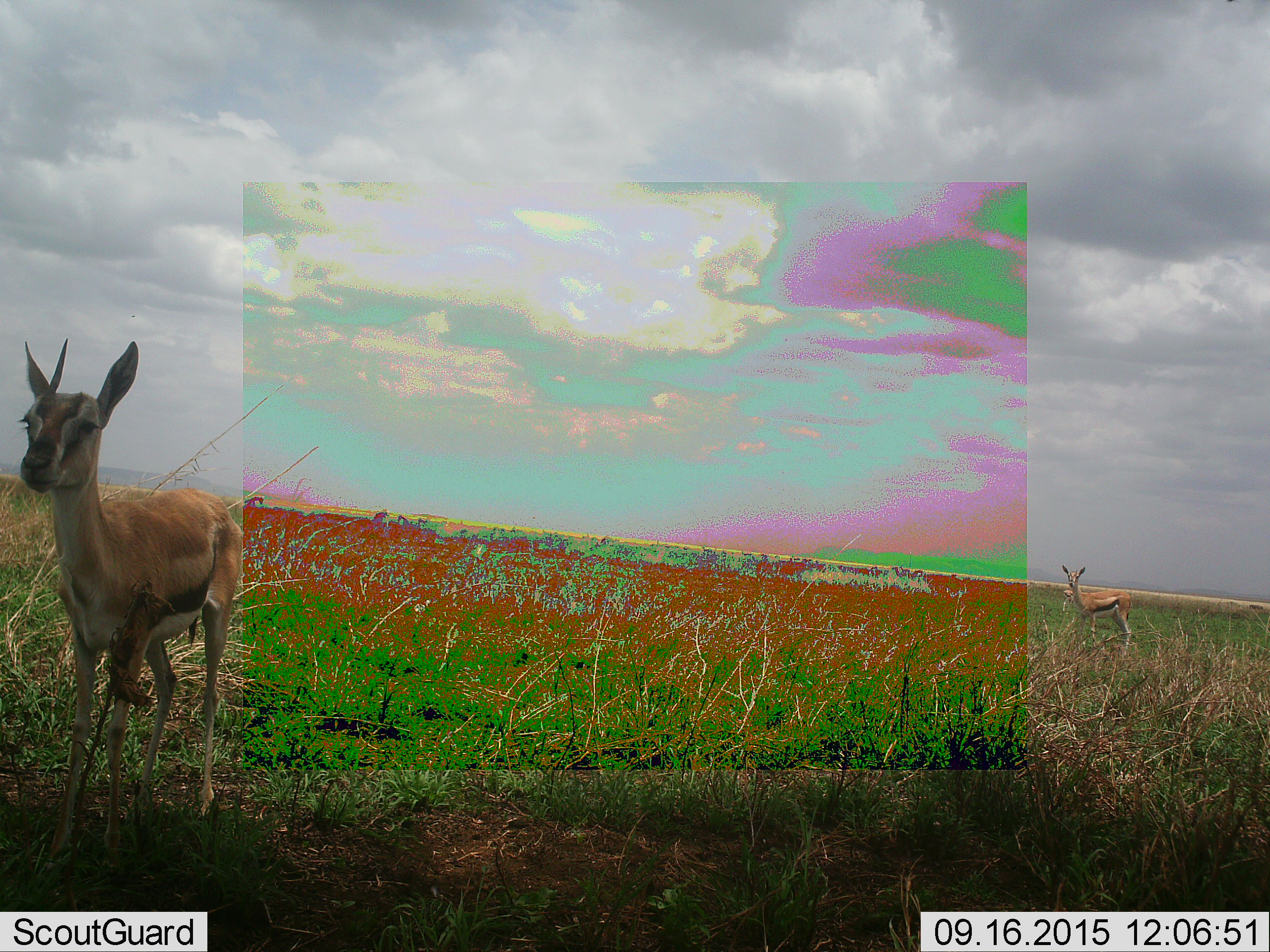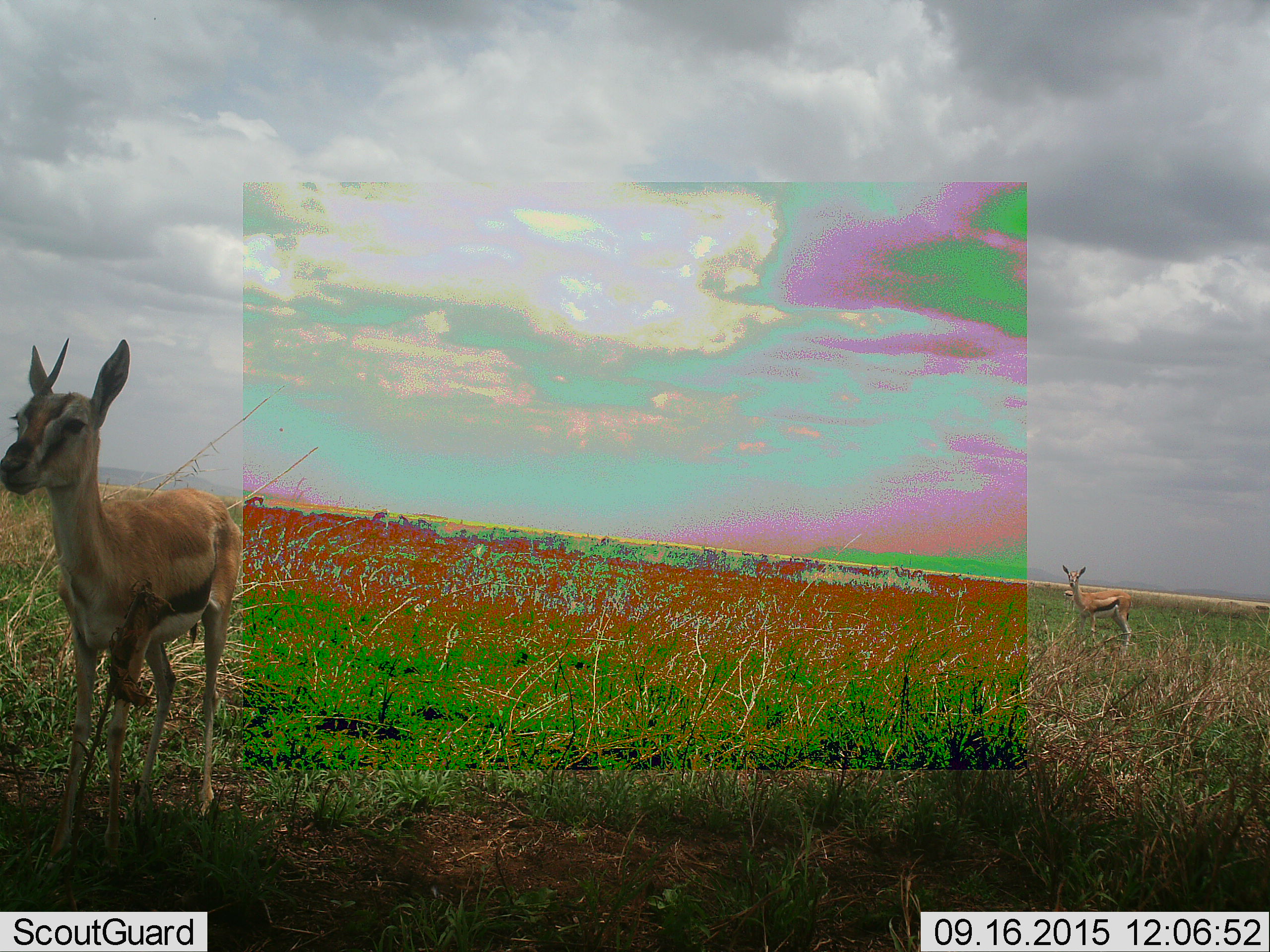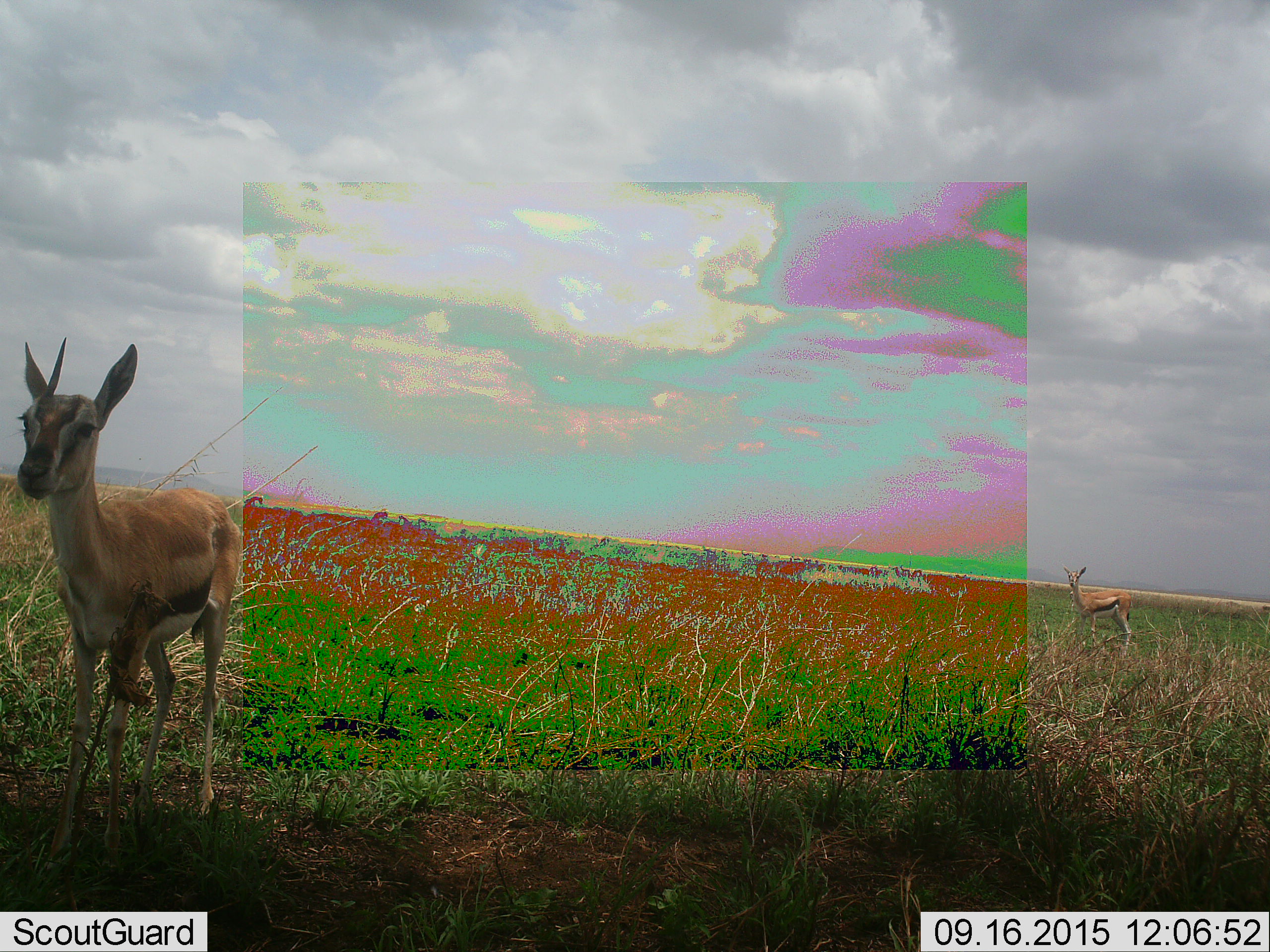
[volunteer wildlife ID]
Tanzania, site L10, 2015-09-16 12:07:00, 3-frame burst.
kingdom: Animalia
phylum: Chordata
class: Mammalia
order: Artiodactyla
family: Bovidae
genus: Eudorcas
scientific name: Eudorcas thomsonii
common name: thomson's gazelle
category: gazellethomsons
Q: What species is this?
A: Gazellethomsons (thomson's gazelle) (Eudorcas thomsonii).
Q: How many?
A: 2.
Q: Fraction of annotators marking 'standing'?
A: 90%.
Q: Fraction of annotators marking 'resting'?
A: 0%.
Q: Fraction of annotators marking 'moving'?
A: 10%.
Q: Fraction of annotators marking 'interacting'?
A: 0%.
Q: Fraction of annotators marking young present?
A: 0%.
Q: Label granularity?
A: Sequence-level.